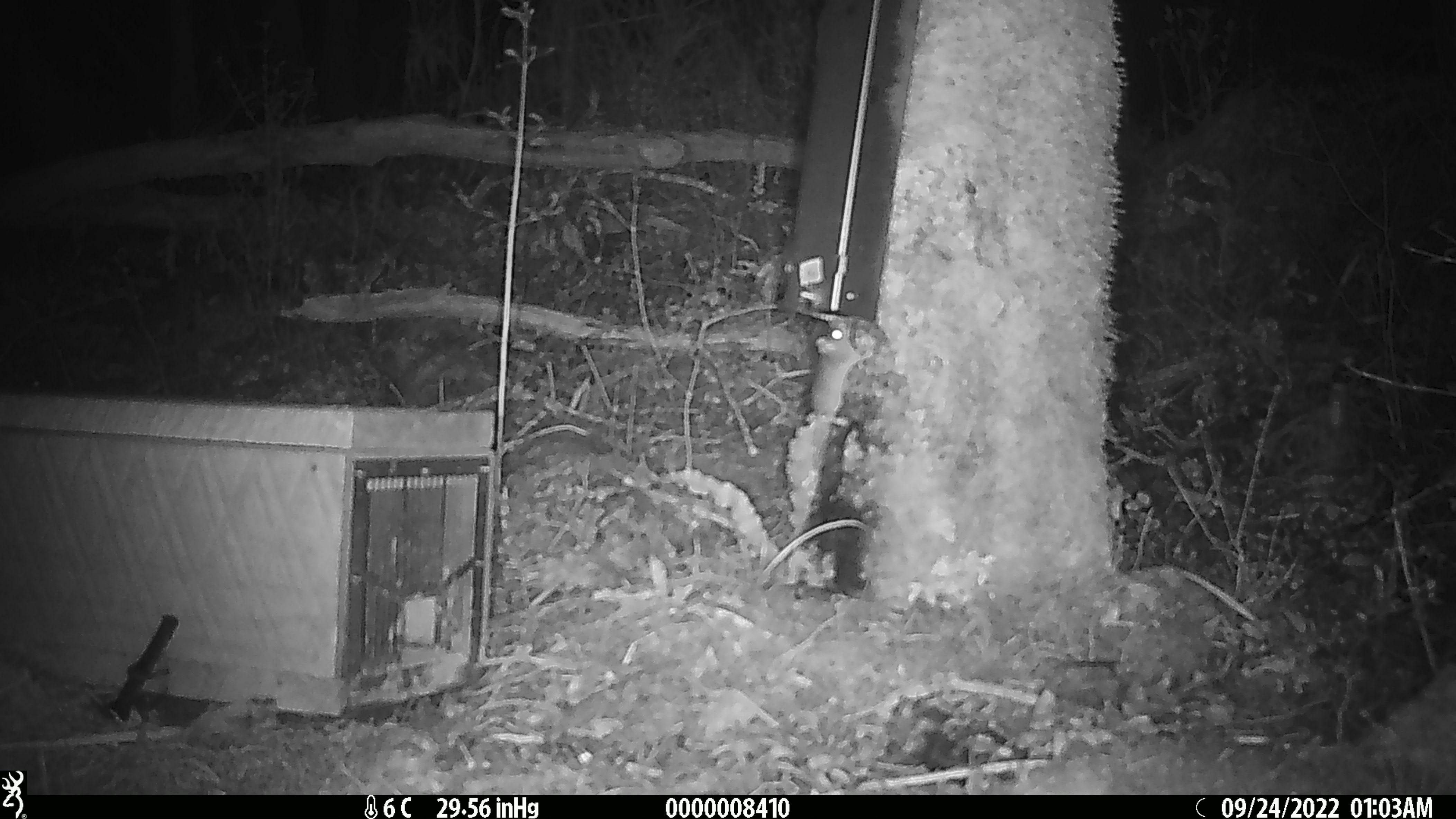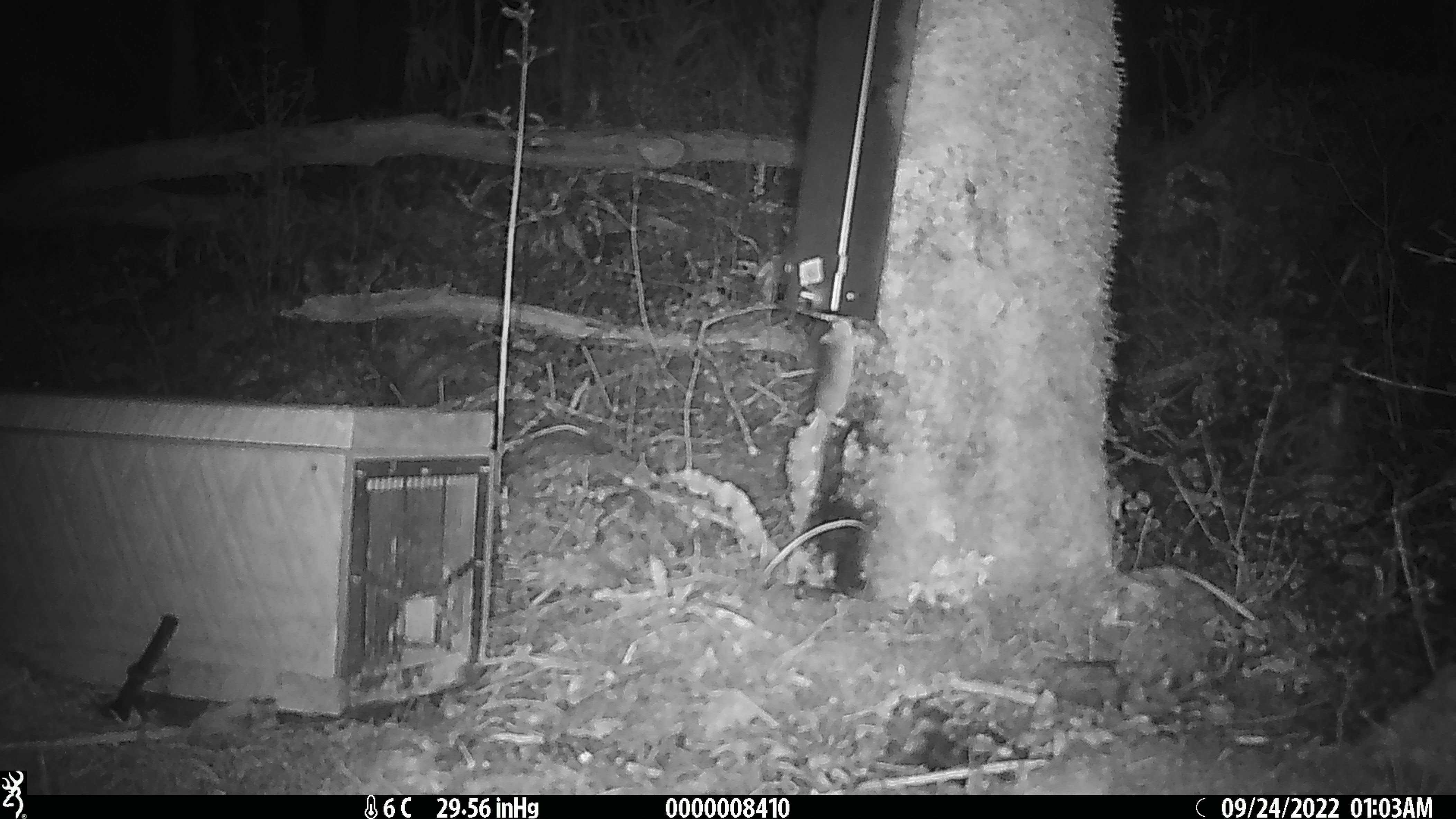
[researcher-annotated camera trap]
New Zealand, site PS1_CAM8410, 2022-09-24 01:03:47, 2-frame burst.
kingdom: Animalia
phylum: Chordata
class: Mammalia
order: Rodentia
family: Muridae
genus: Mus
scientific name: Mus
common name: mouse